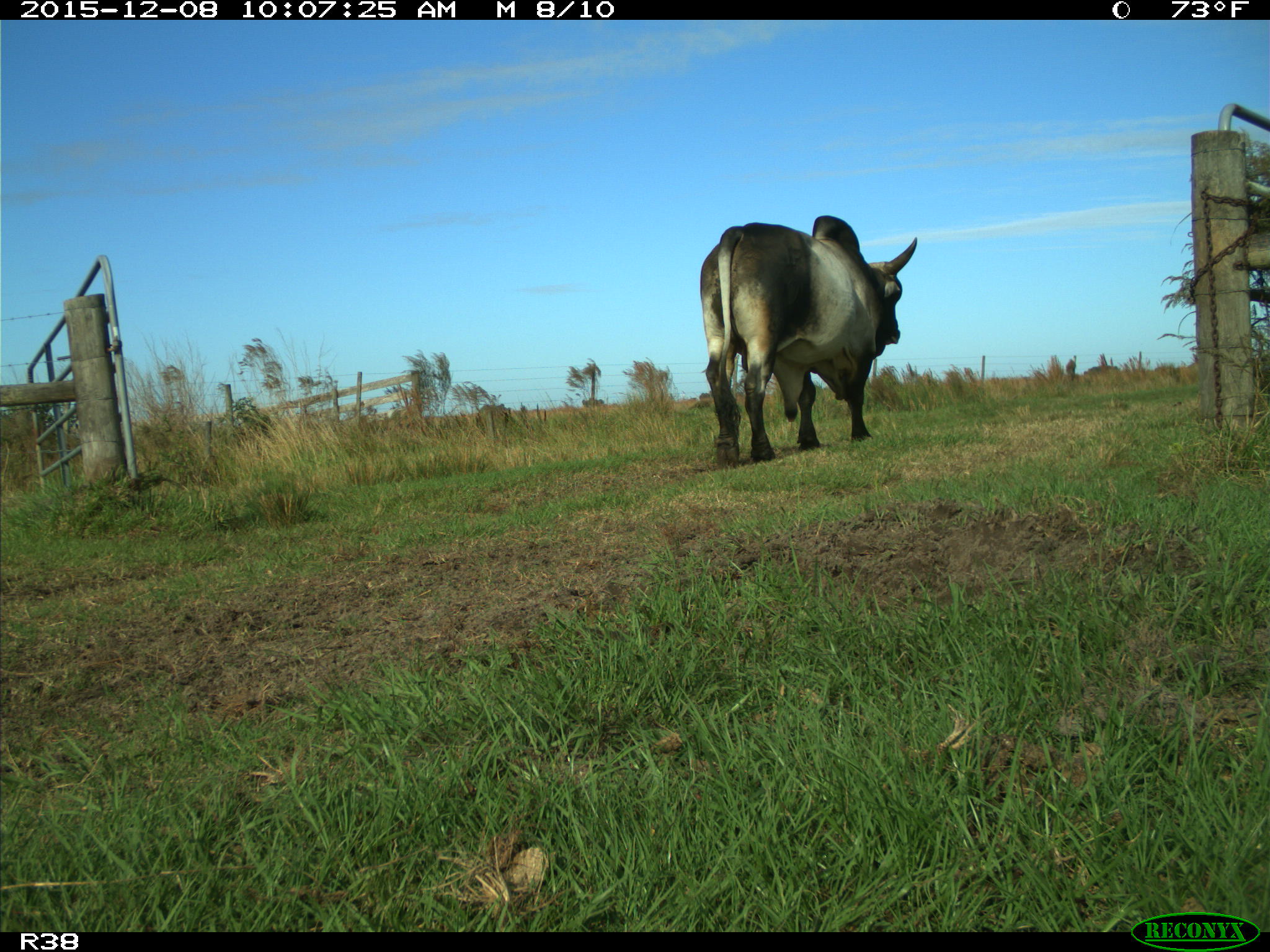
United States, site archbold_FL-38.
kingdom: Animalia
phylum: Chordata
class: Mammalia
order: Artiodactyla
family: Bovidae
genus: Bos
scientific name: Bos taurus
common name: domestic cow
Bos taurus (domestic cow).